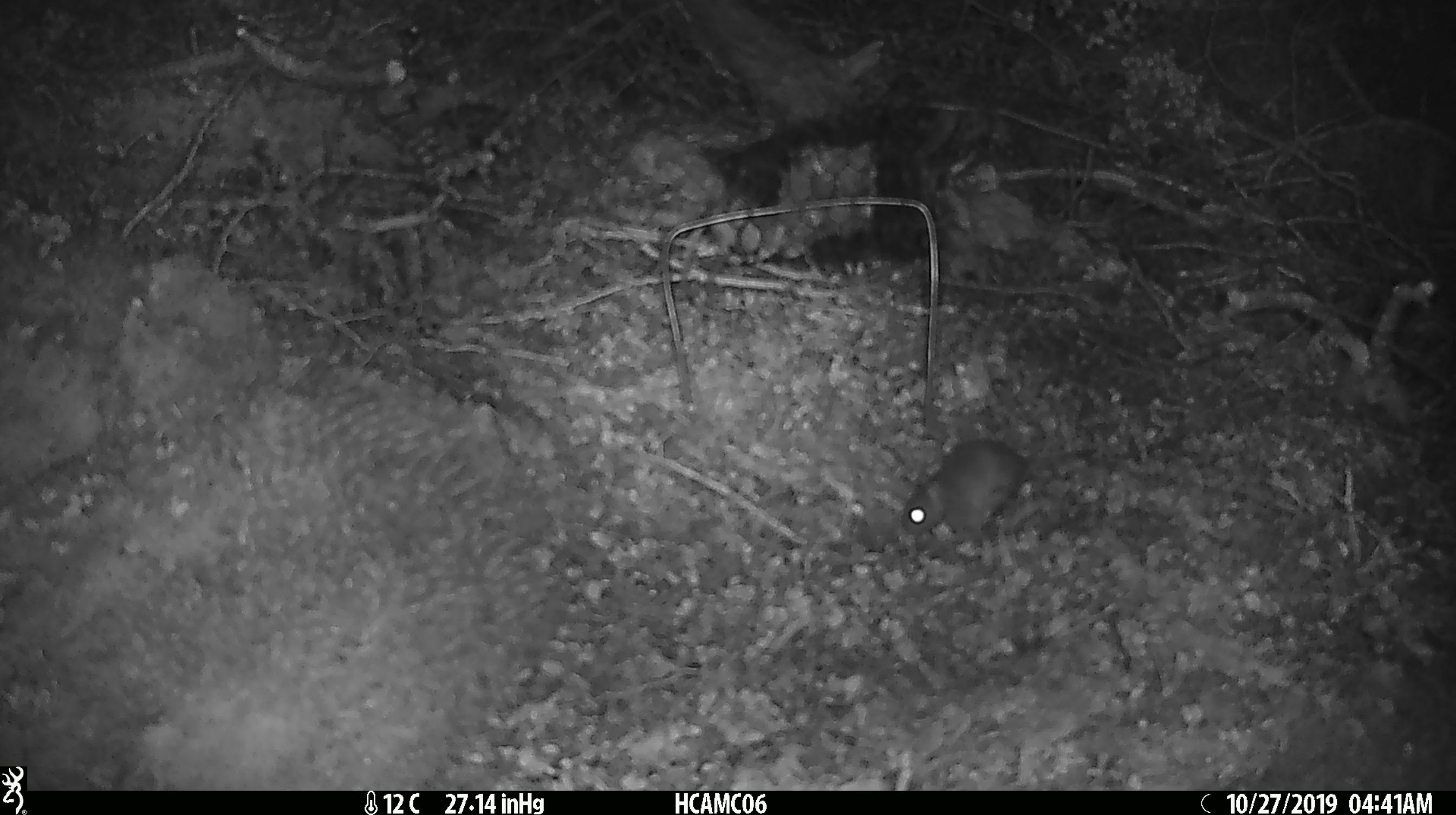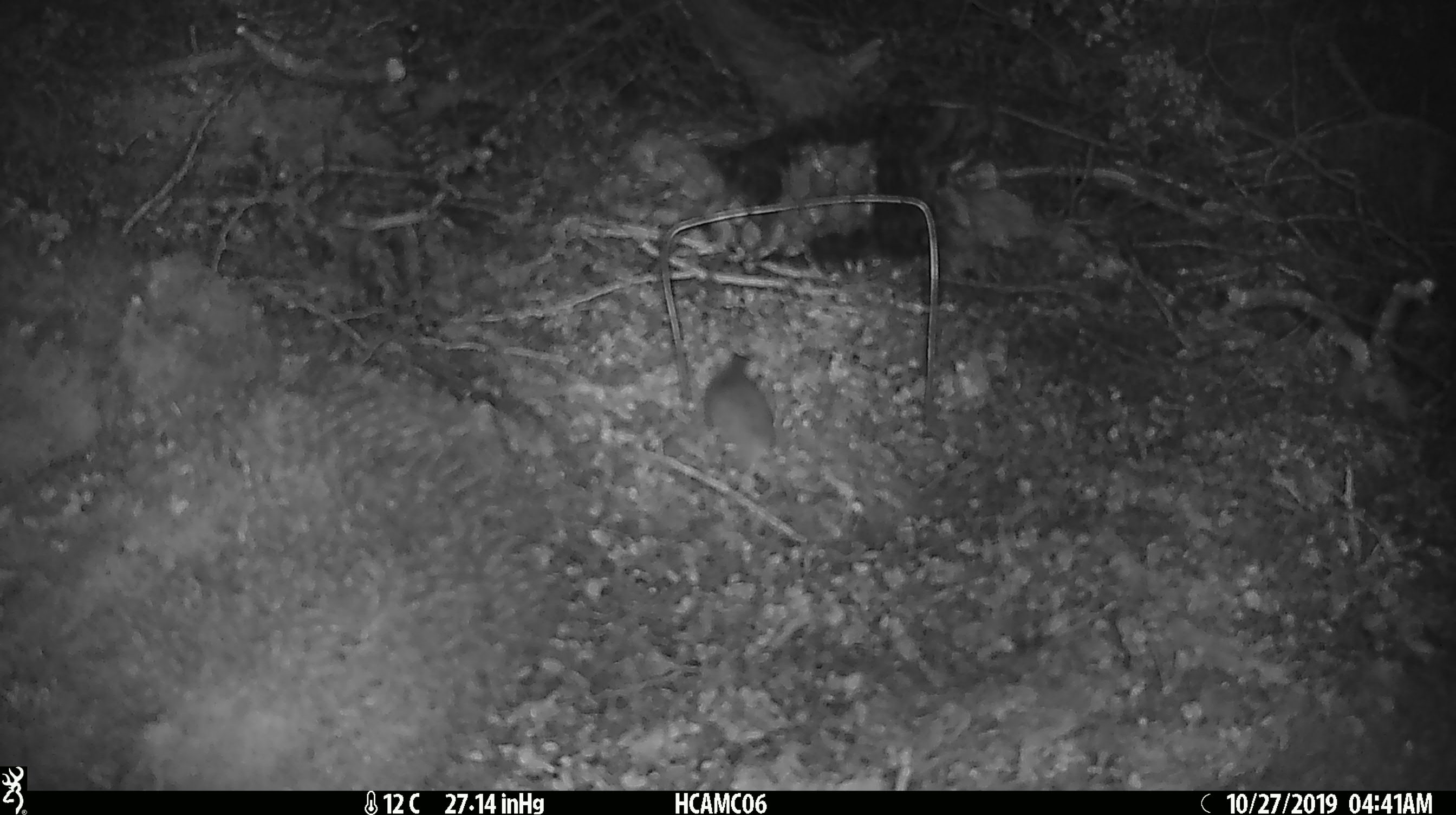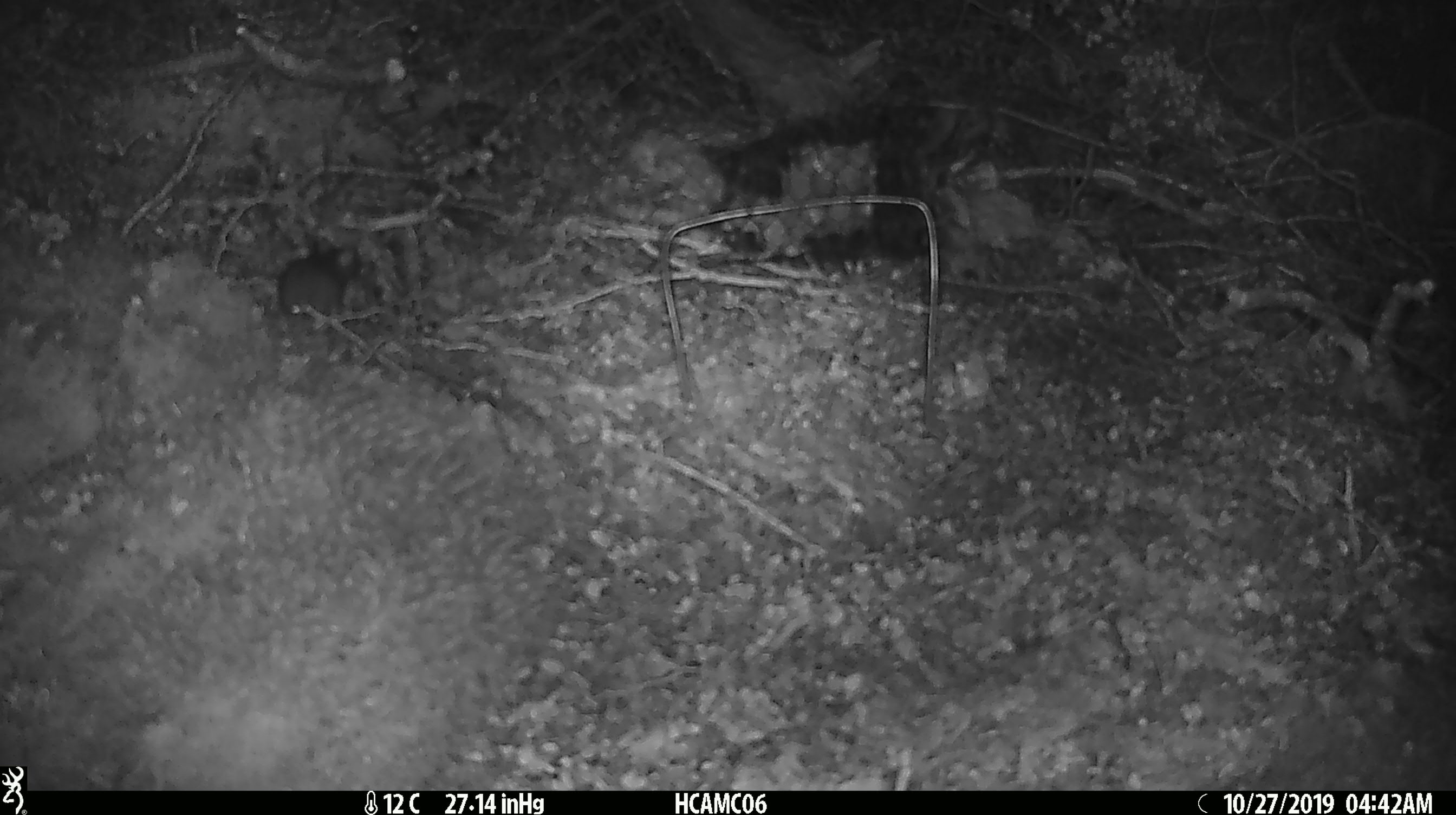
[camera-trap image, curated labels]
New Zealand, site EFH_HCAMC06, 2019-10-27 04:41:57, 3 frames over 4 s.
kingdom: Animalia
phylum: Chordata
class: Mammalia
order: Rodentia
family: Muridae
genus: Mus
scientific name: Mus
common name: mouse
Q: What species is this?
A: Mouse (Mus).